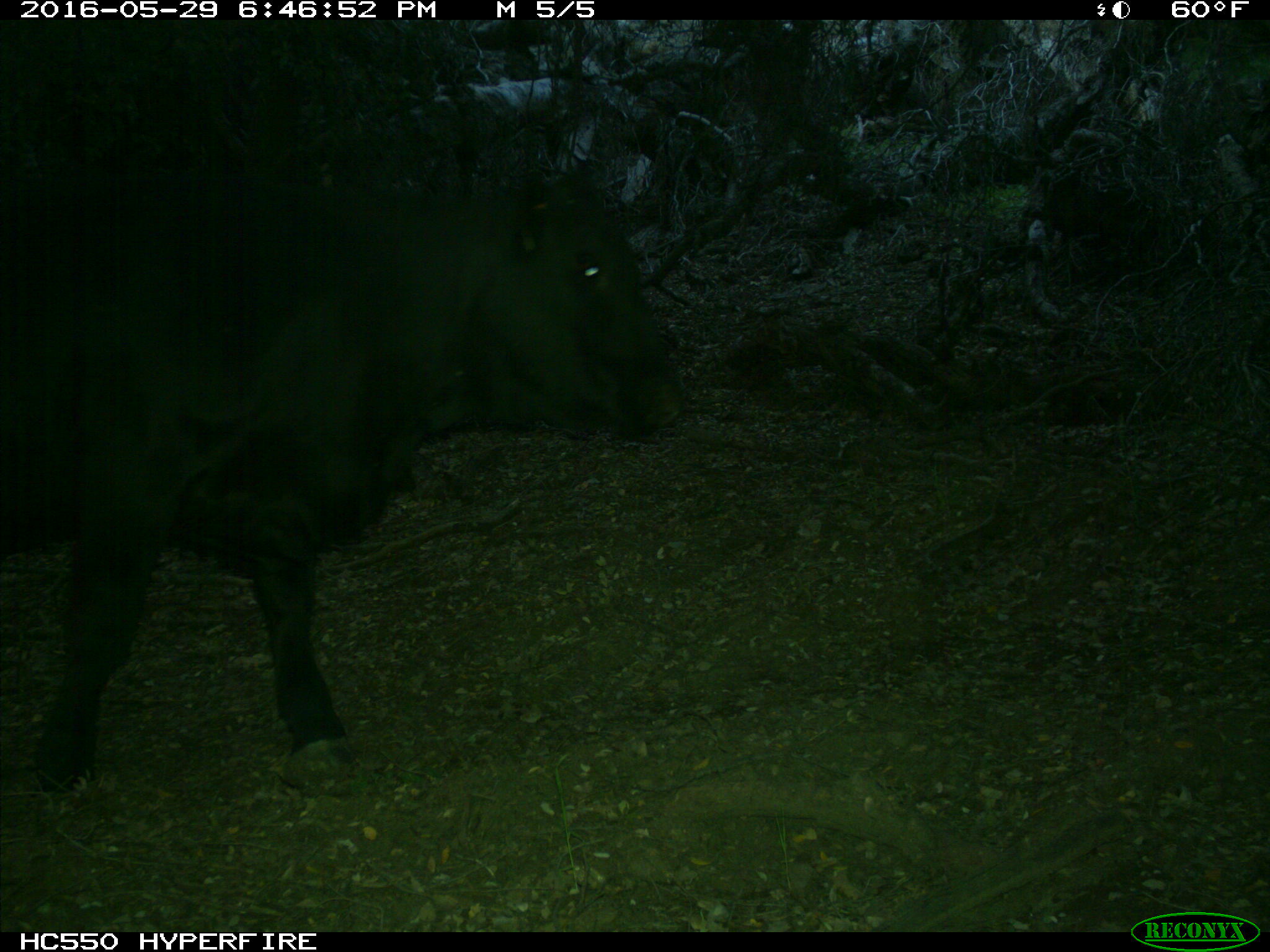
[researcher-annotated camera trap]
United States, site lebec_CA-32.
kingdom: Animalia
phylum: Chordata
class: Mammalia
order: Artiodactyla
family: Bovidae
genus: Bos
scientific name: Bos taurus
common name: domestic cow